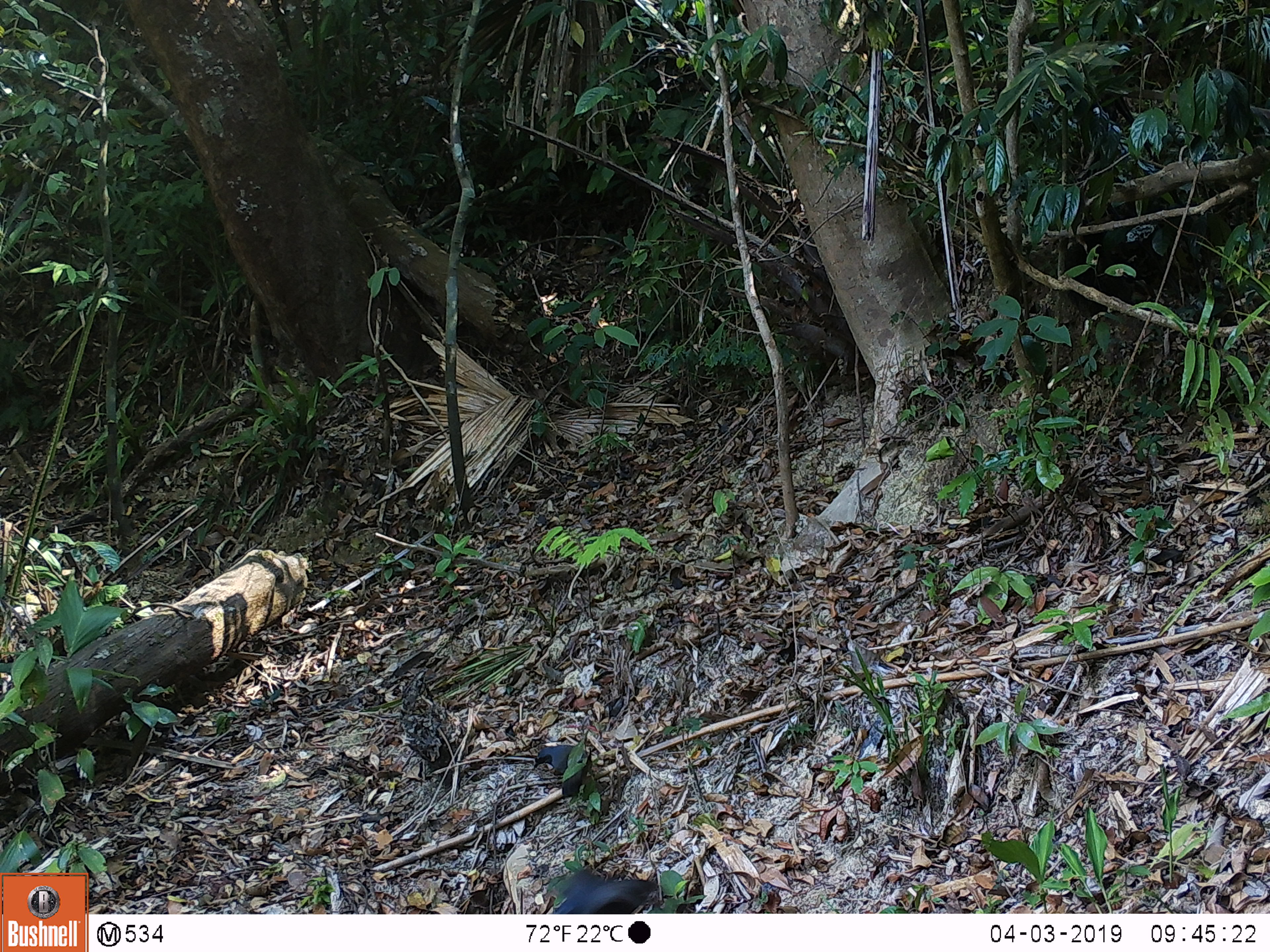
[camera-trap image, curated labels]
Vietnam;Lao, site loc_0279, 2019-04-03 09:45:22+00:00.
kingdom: Animalia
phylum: Chordata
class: Aves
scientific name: Aves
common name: bird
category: unidentified bird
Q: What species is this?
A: Unidentified bird (bird) (Aves).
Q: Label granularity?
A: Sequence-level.